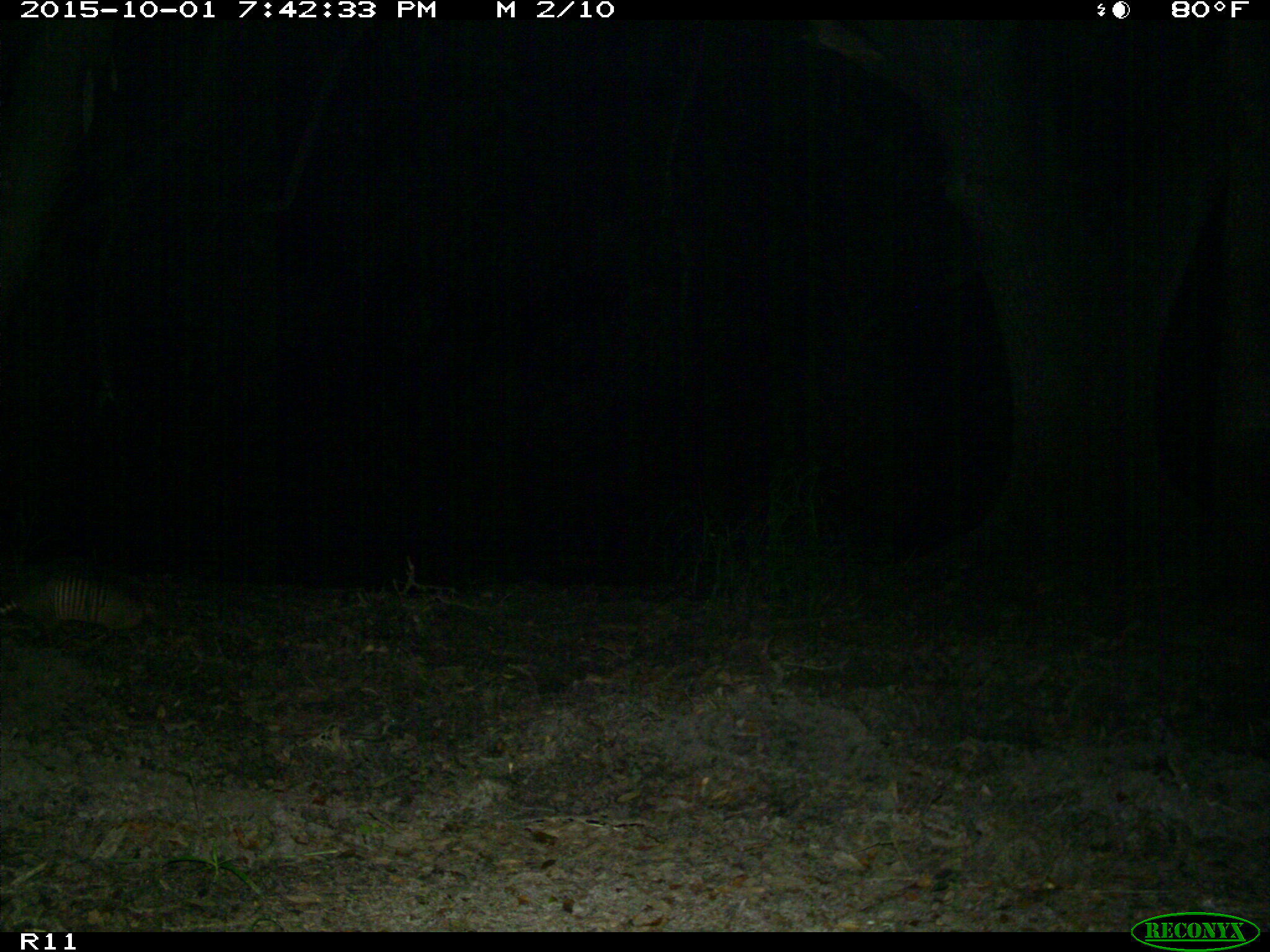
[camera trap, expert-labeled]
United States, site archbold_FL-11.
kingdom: Animalia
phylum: Chordata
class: Mammalia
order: Cingulata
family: Dasypodidae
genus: Dasypus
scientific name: Dasypus novemcinctus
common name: nine-banded armadillo